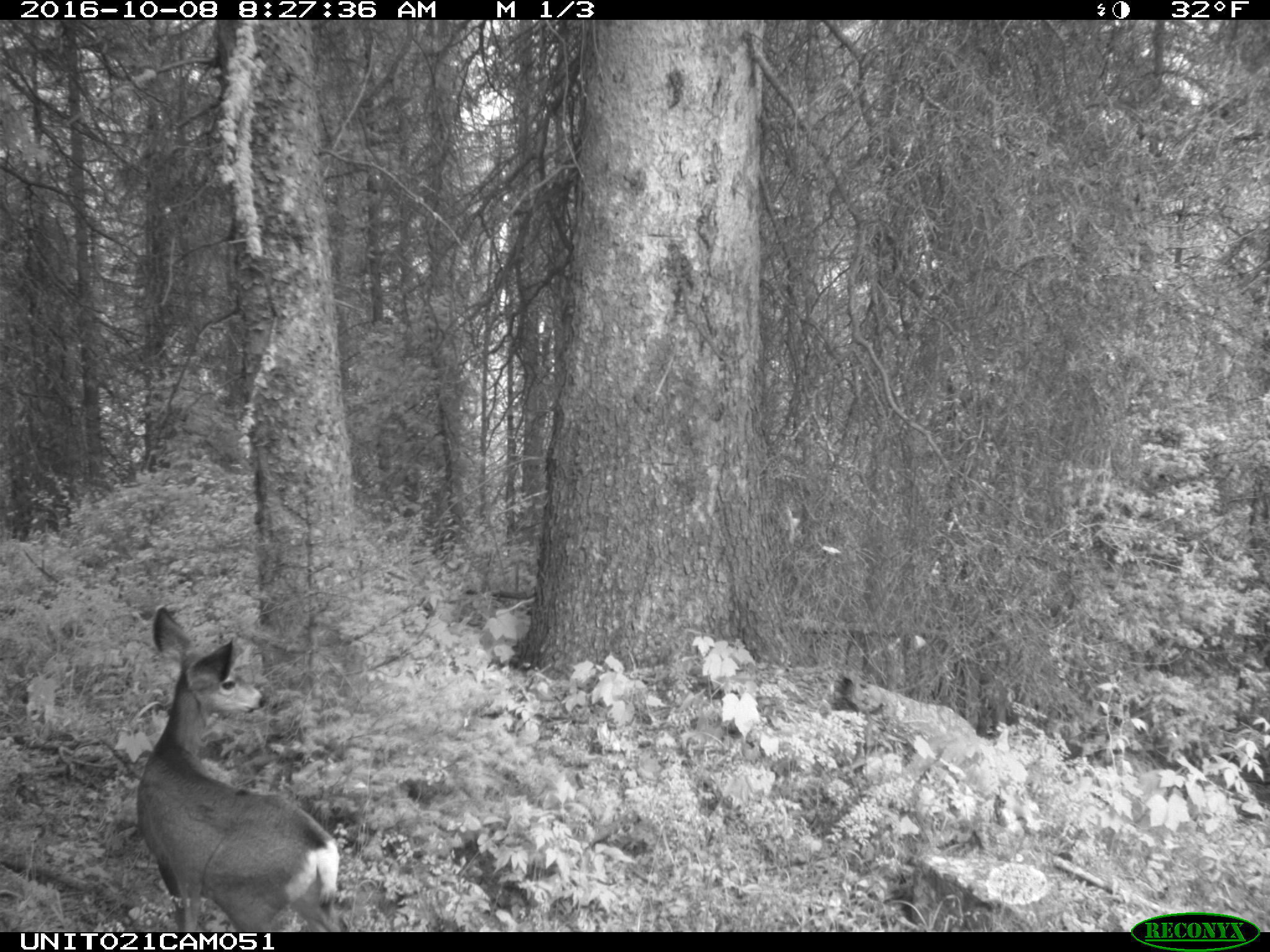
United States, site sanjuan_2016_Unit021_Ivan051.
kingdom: Animalia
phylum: Chordata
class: Mammalia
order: Artiodactyla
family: Cervidae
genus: Odocoileus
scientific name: Odocoileus hemionus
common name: mule deer